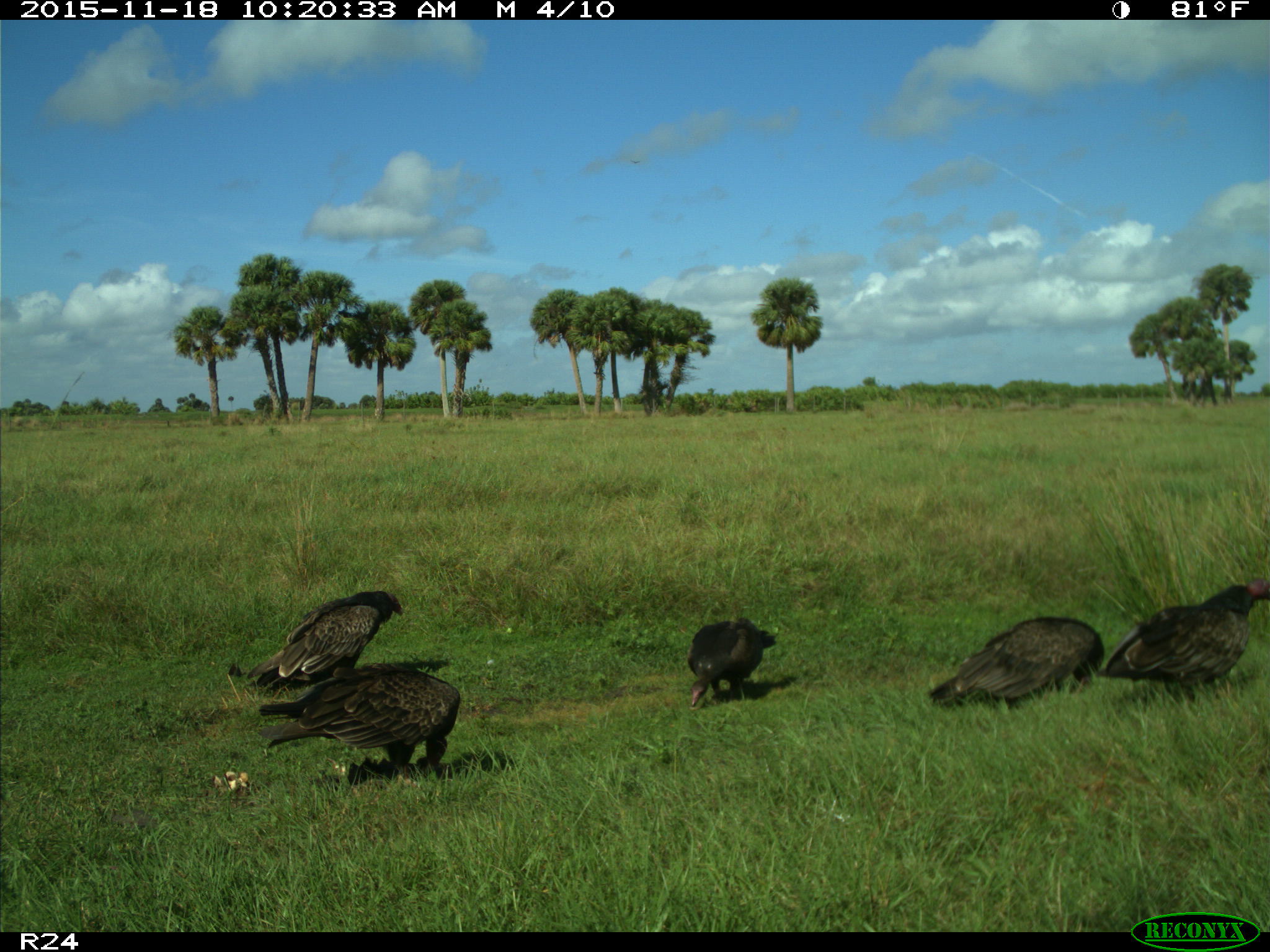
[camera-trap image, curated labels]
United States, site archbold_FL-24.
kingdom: Animalia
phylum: Chordata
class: Aves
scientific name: Aves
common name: birds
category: unidentified bird